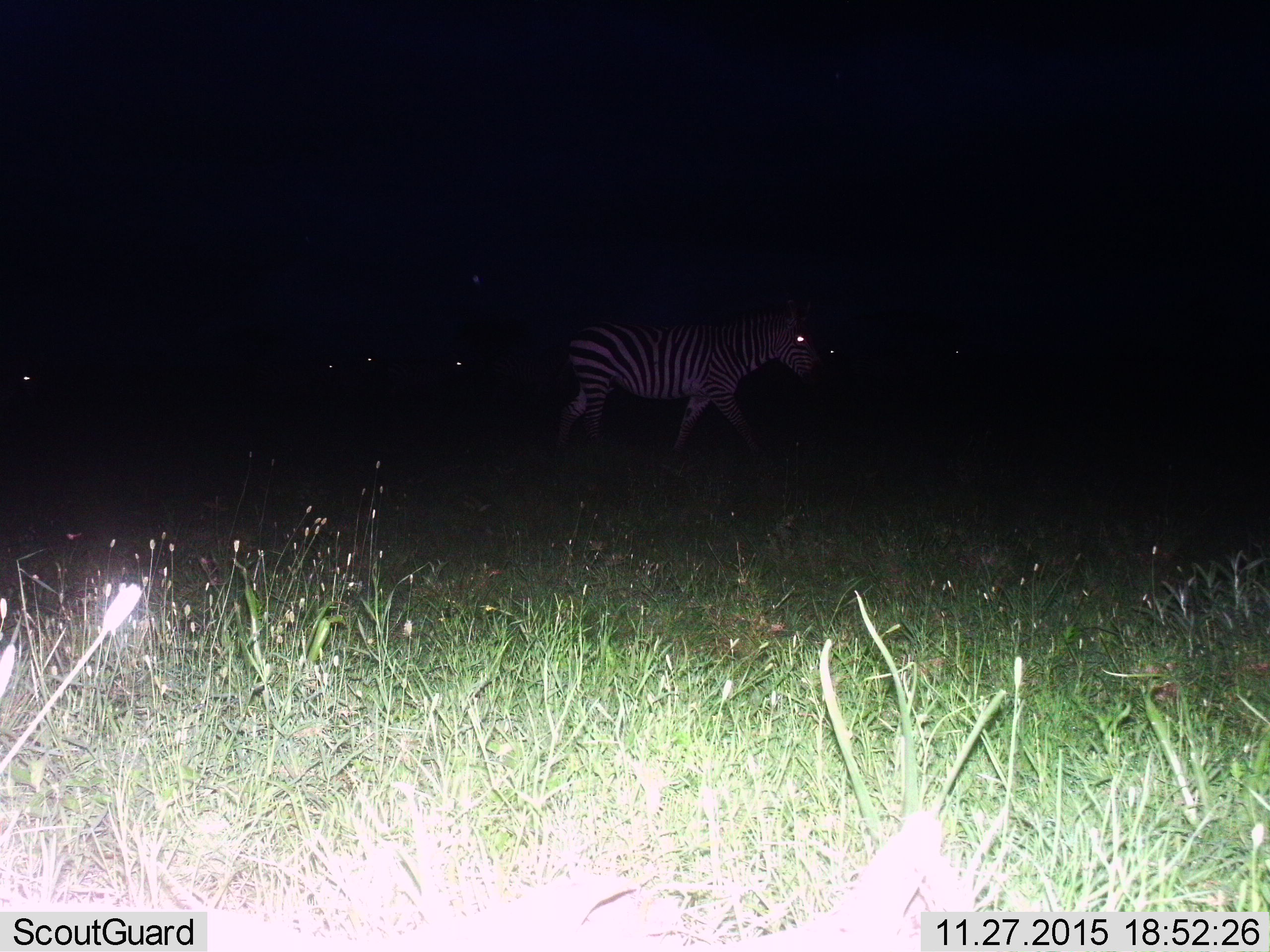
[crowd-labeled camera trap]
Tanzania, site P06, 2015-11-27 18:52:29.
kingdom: Animalia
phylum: Chordata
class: Mammalia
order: Perissodactyla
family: Equidae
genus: Equus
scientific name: Equus quagga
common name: plains zebra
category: zebra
Zebra (plains zebra) (Equus quagga), count 5. Behavior (volunteer vote fractions): standing 33%, resting 0%, moving 78%, interacting 0%. Young present (vote fraction): 0%. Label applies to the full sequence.